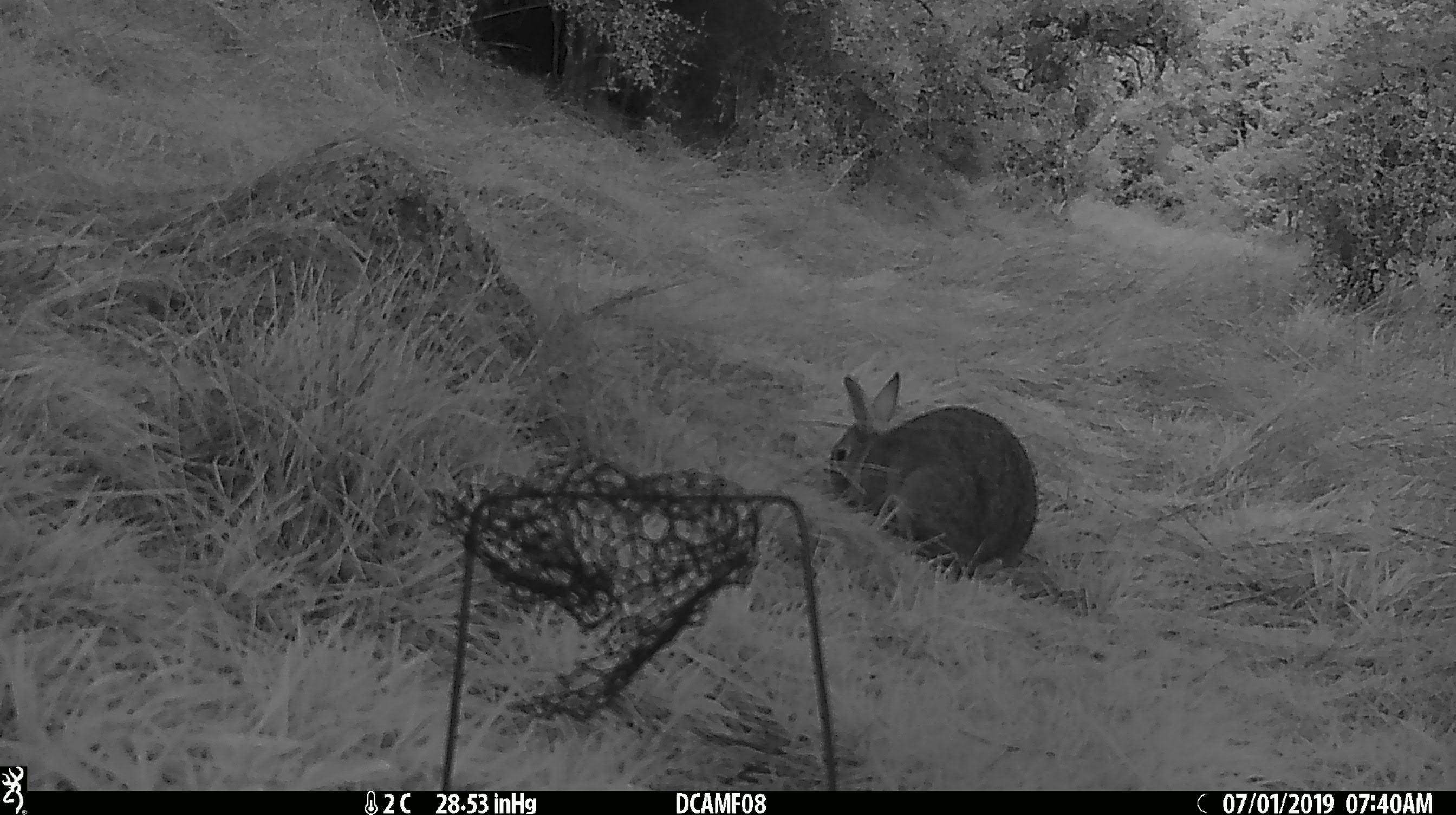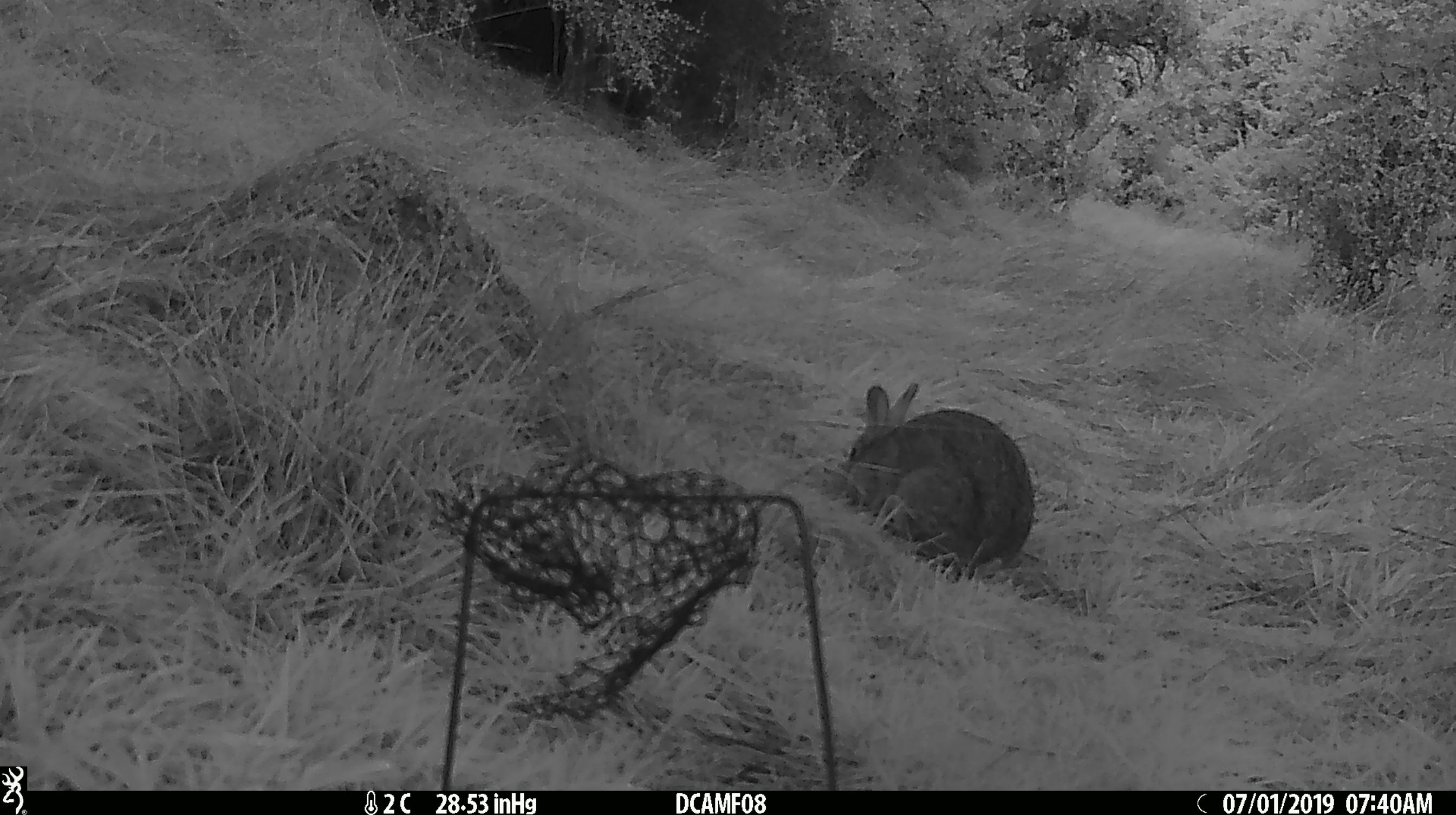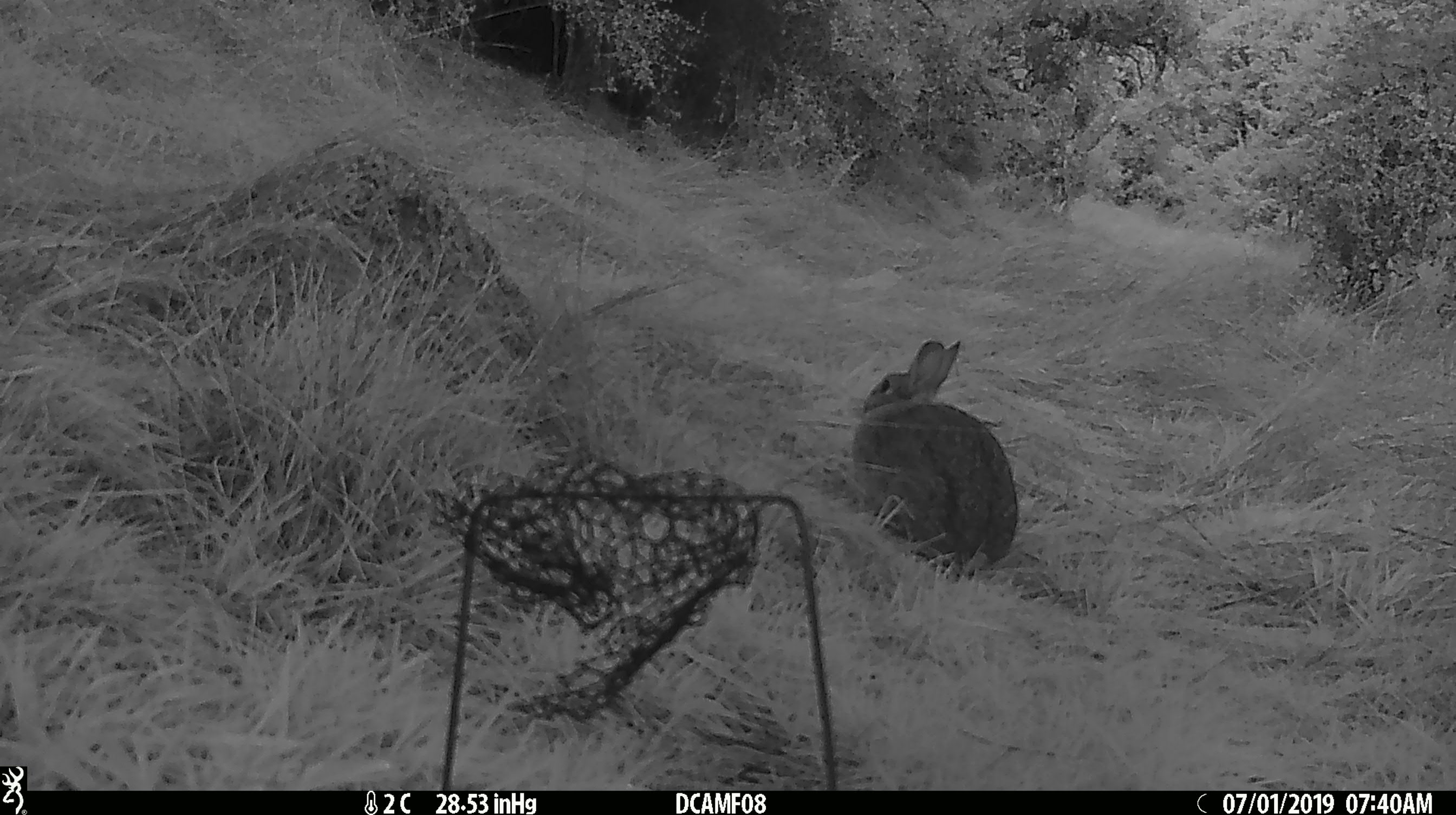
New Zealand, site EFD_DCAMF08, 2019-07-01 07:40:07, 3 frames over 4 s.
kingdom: Animalia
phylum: Chordata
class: Mammalia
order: Lagomorpha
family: Leporidae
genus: Oryctolagus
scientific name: Oryctolagus cuniculus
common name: european rabbit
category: rabbit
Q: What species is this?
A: Rabbit (european rabbit) (Oryctolagus cuniculus).